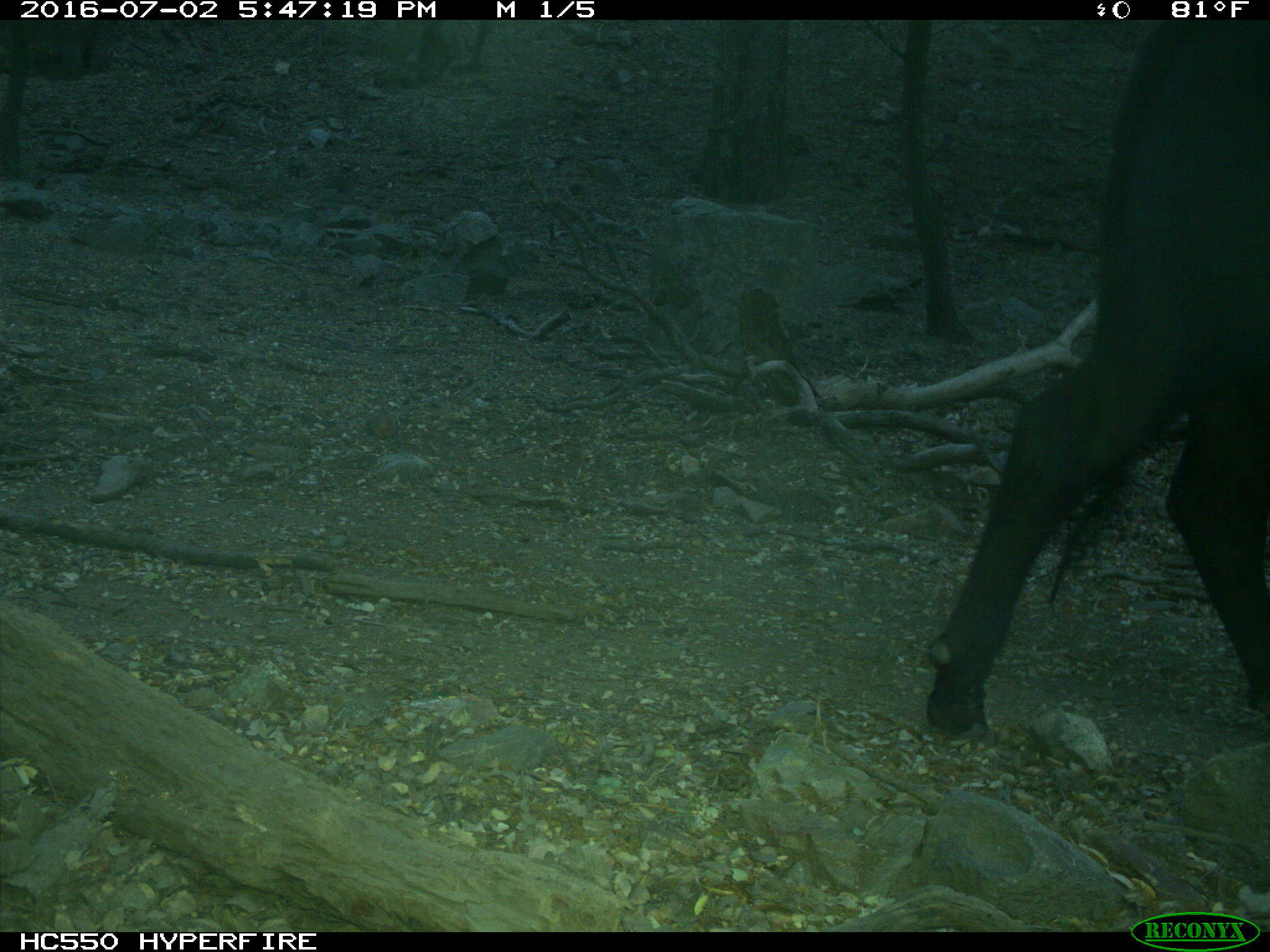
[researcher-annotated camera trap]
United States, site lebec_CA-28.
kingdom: Animalia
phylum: Chordata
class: Mammalia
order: Artiodactyla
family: Bovidae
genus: Bos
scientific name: Bos taurus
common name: domestic cow